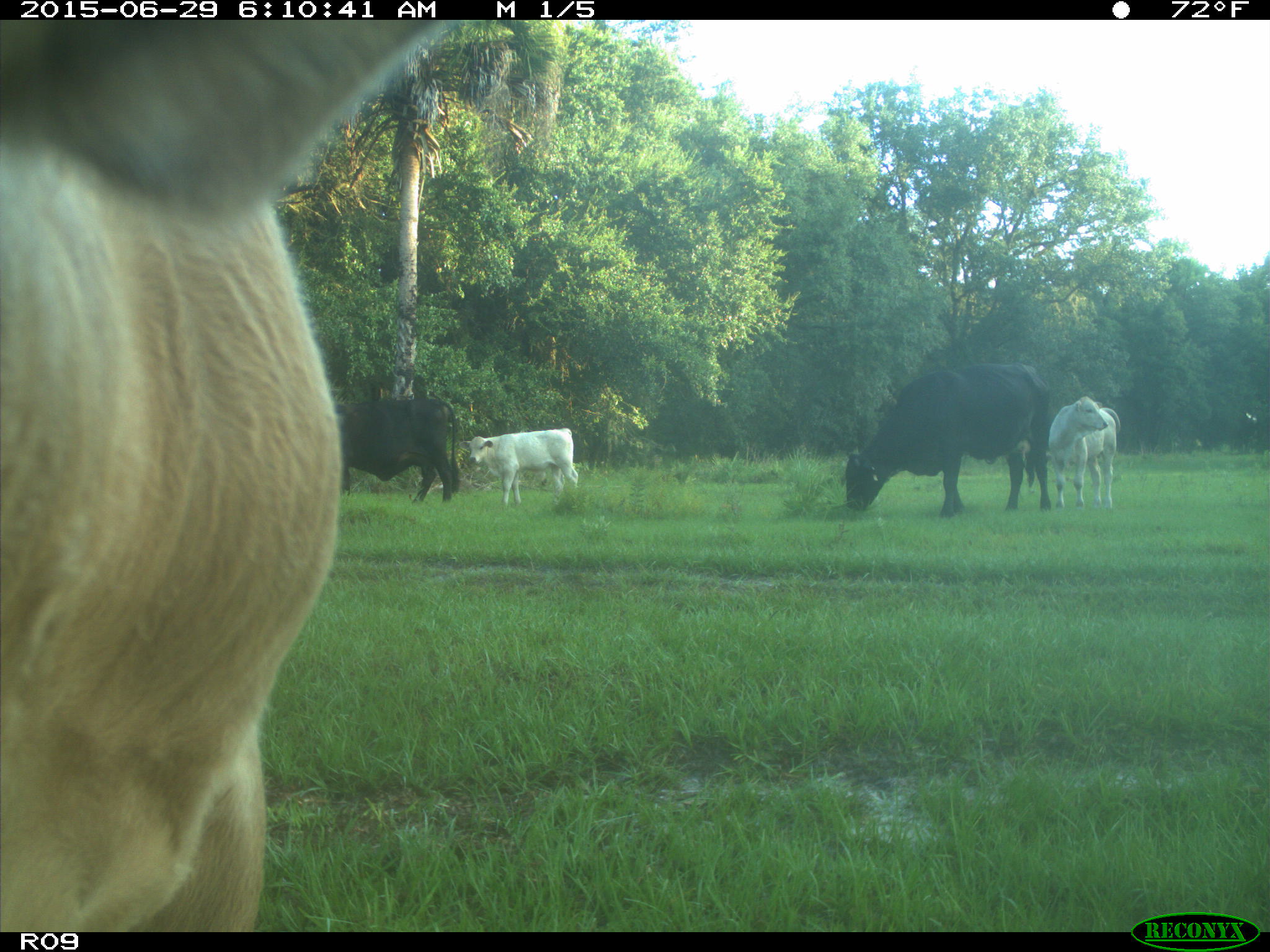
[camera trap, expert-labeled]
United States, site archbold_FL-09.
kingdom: Animalia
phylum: Chordata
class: Mammalia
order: Artiodactyla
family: Bovidae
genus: Bos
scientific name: Bos taurus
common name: domestic cow